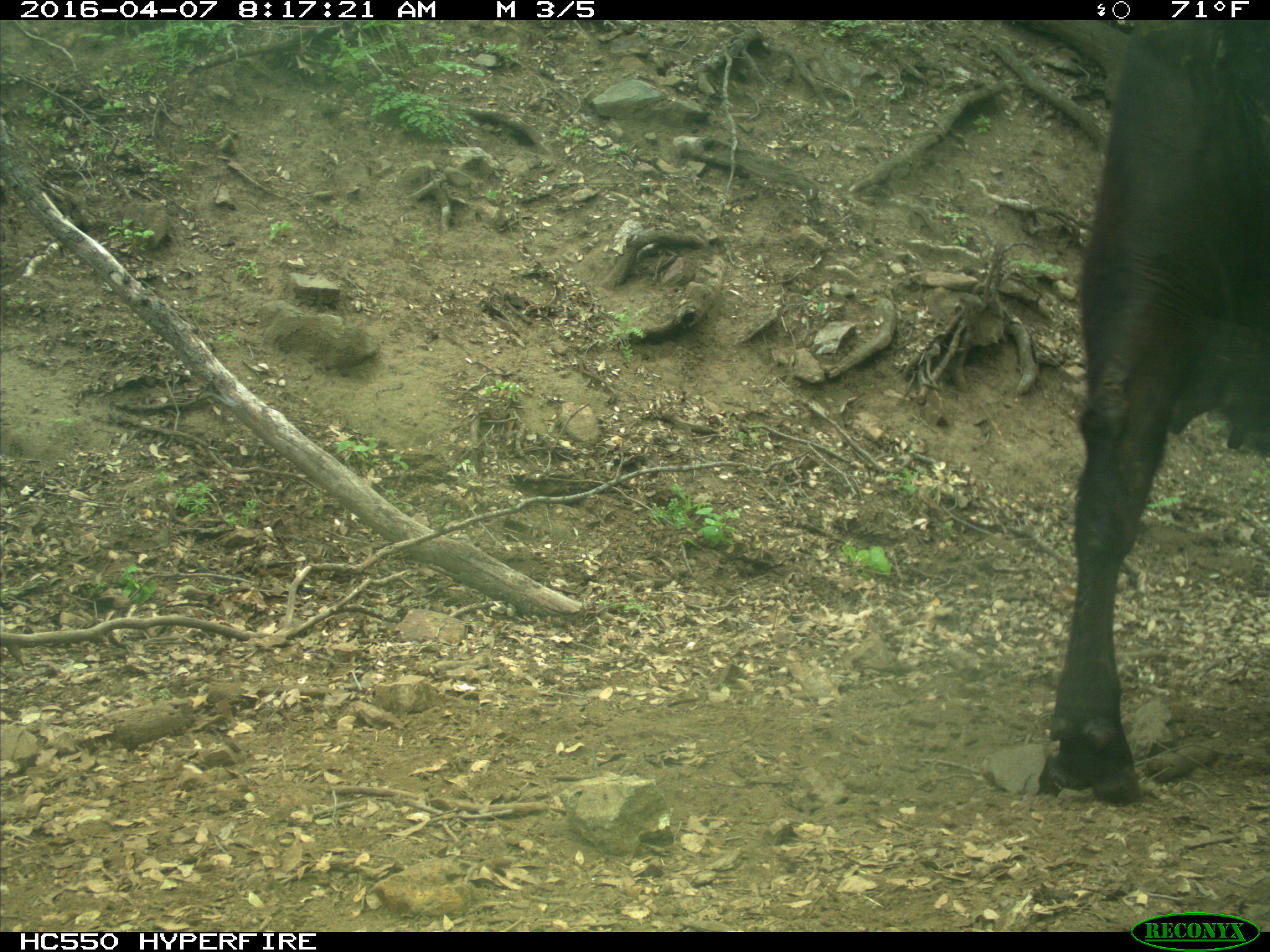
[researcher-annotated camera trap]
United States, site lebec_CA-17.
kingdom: Animalia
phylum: Chordata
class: Mammalia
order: Artiodactyla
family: Bovidae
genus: Bos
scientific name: Bos taurus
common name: domestic cow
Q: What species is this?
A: Bos taurus (domestic cow).